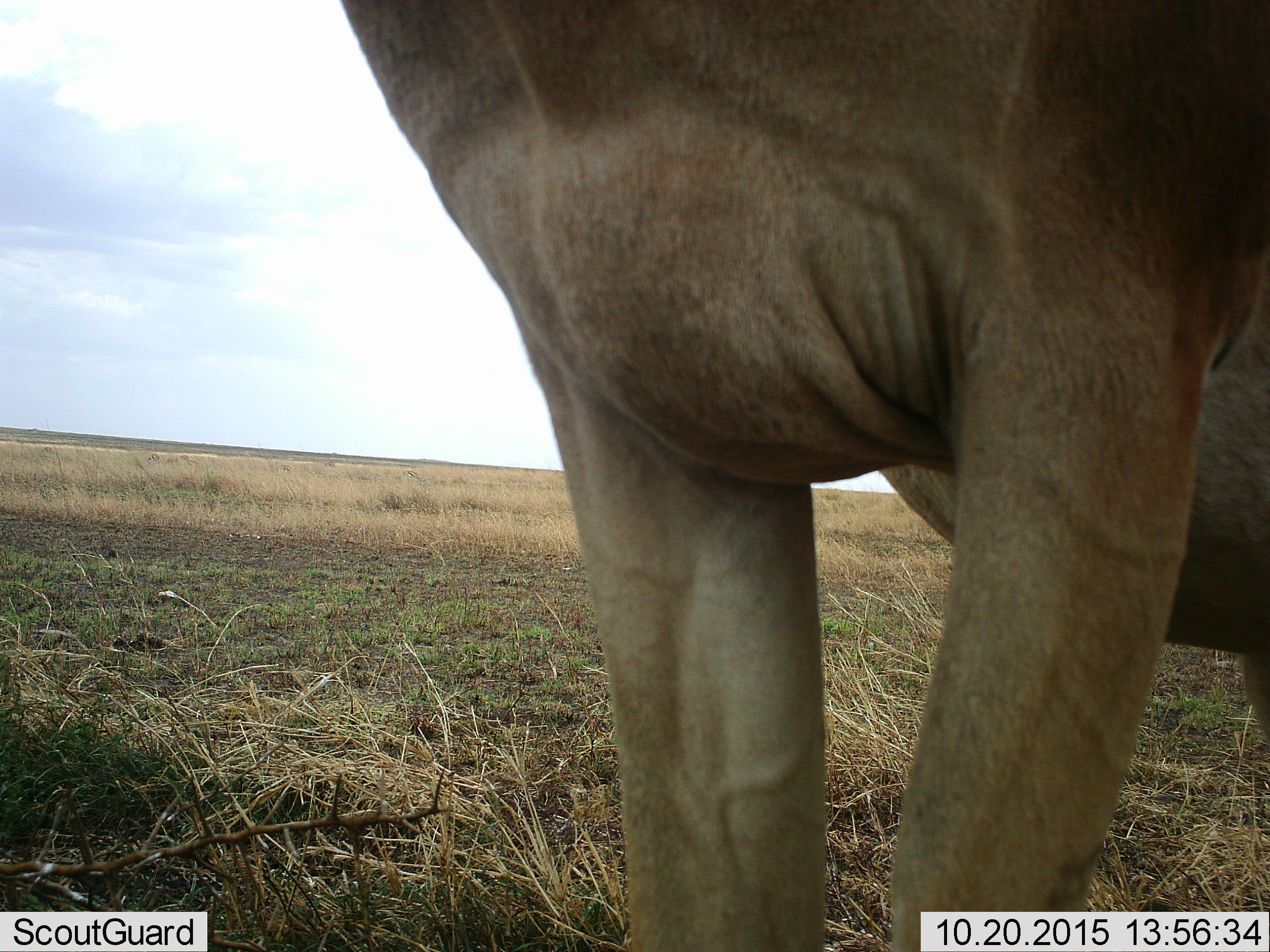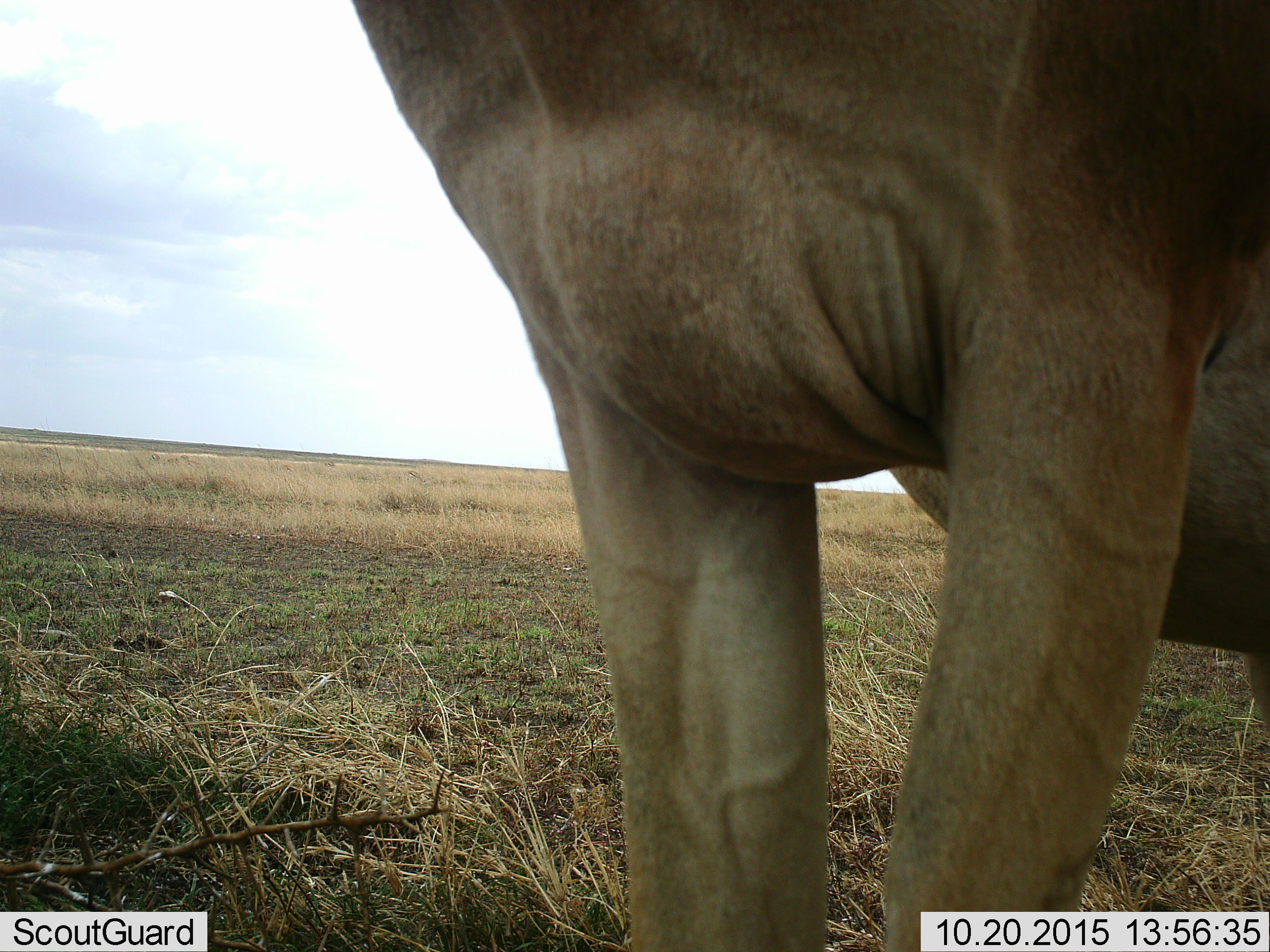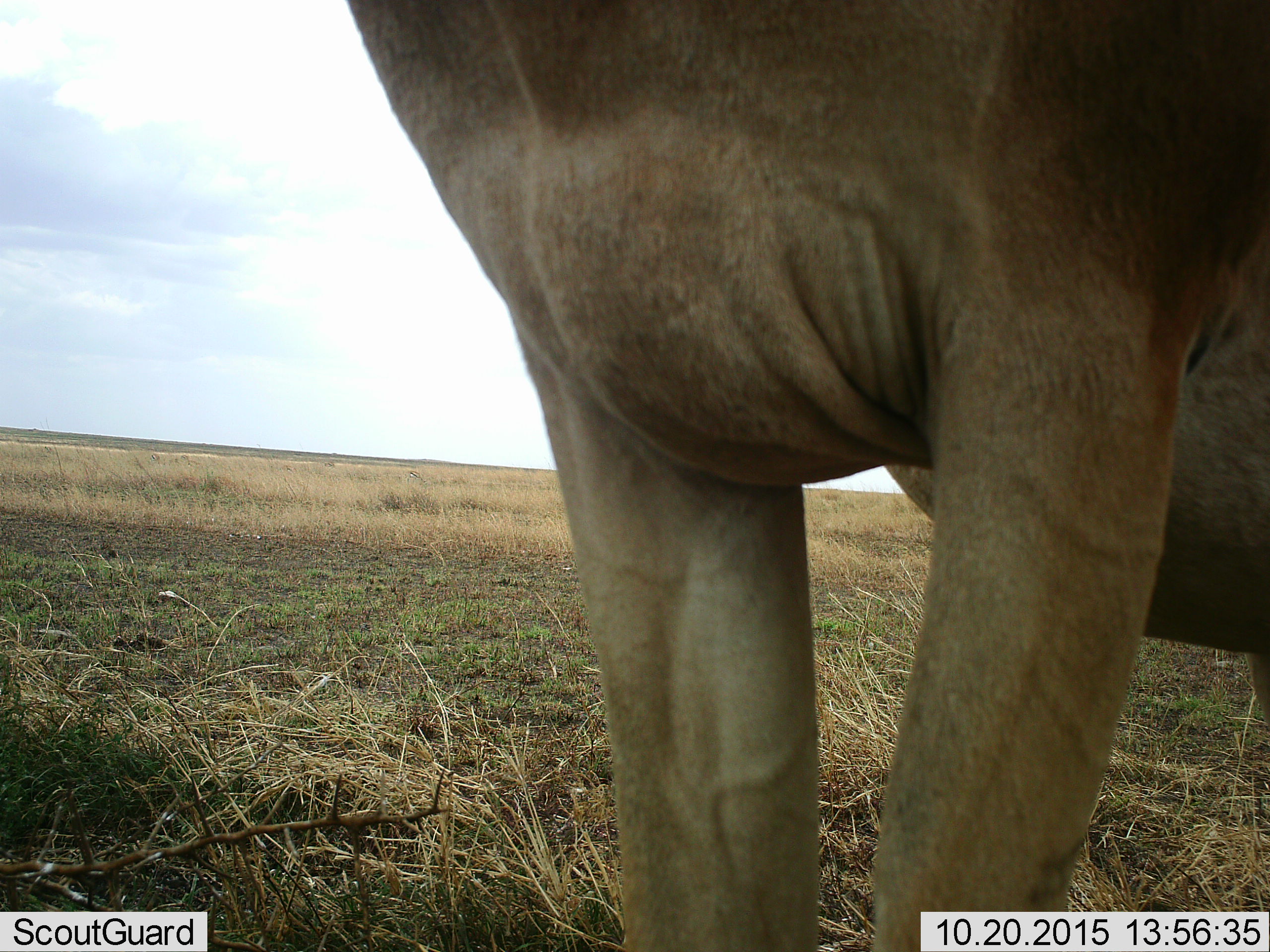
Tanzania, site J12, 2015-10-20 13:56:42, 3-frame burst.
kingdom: Animalia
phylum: Chordata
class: Mammalia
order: Carnivora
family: Felidae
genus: Panthera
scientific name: Panthera leo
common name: lion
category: lionfemale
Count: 1.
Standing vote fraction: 100%.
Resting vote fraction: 0%.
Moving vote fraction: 0%.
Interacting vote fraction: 0%.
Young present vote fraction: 0%.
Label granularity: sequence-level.